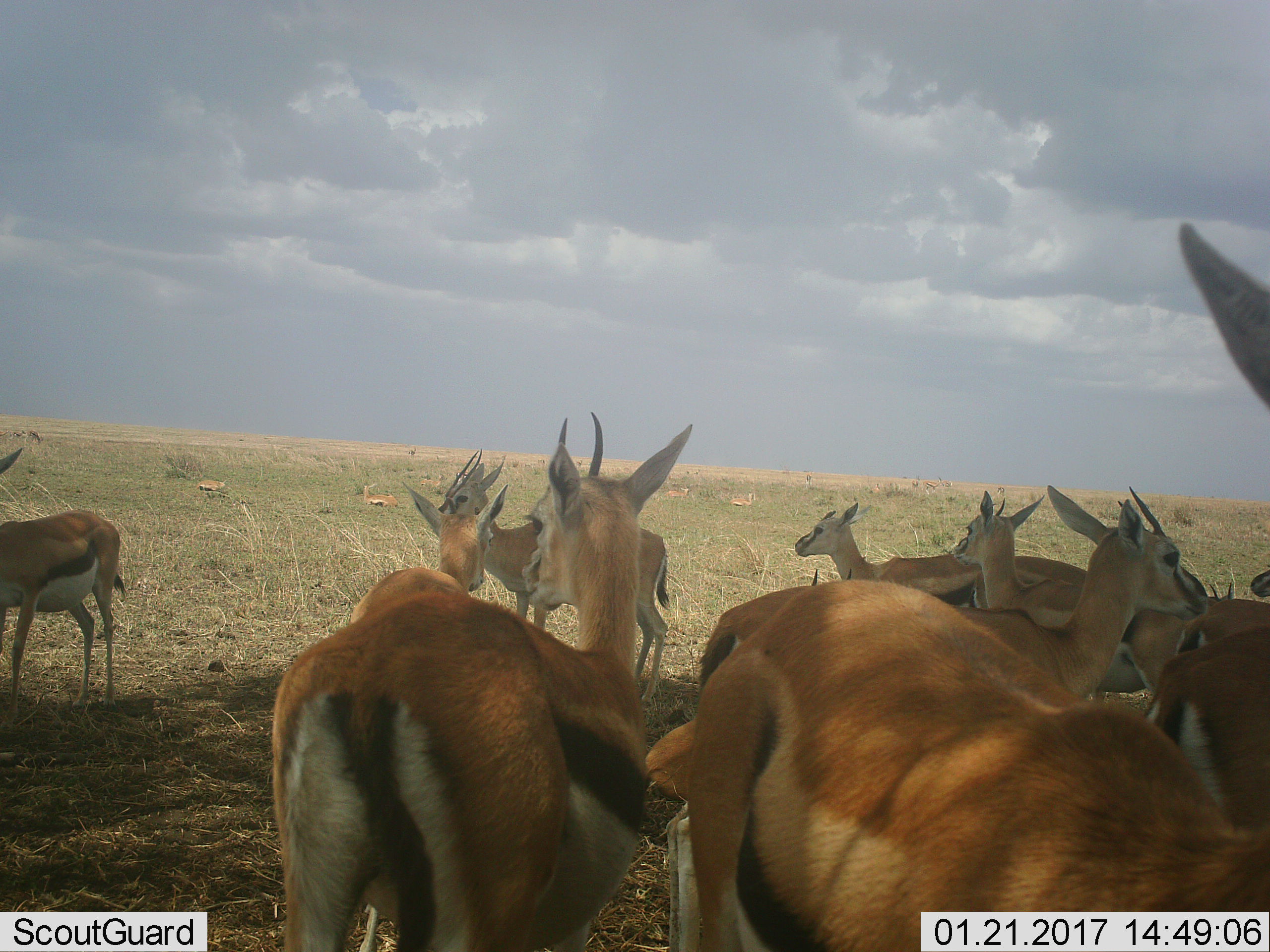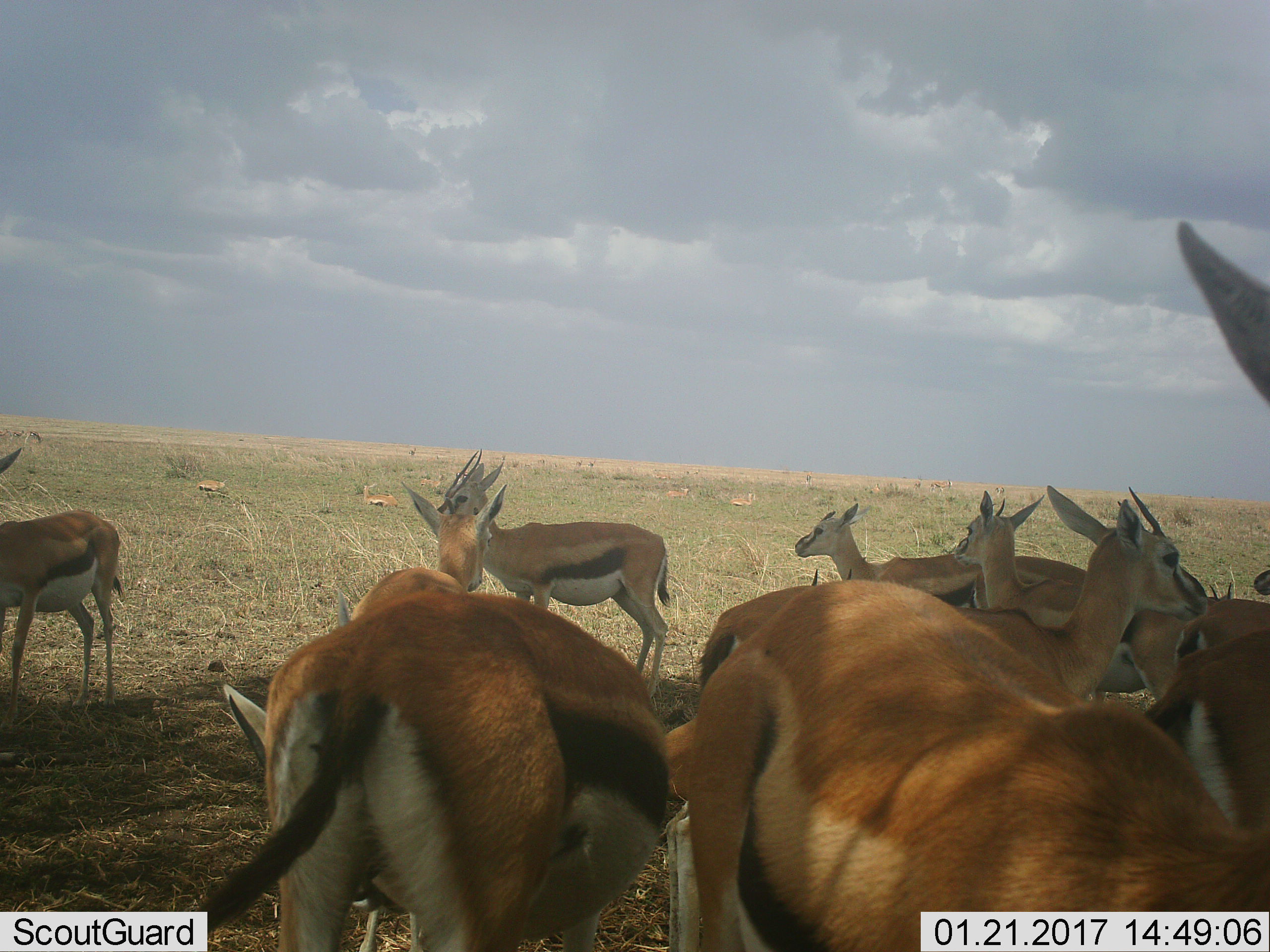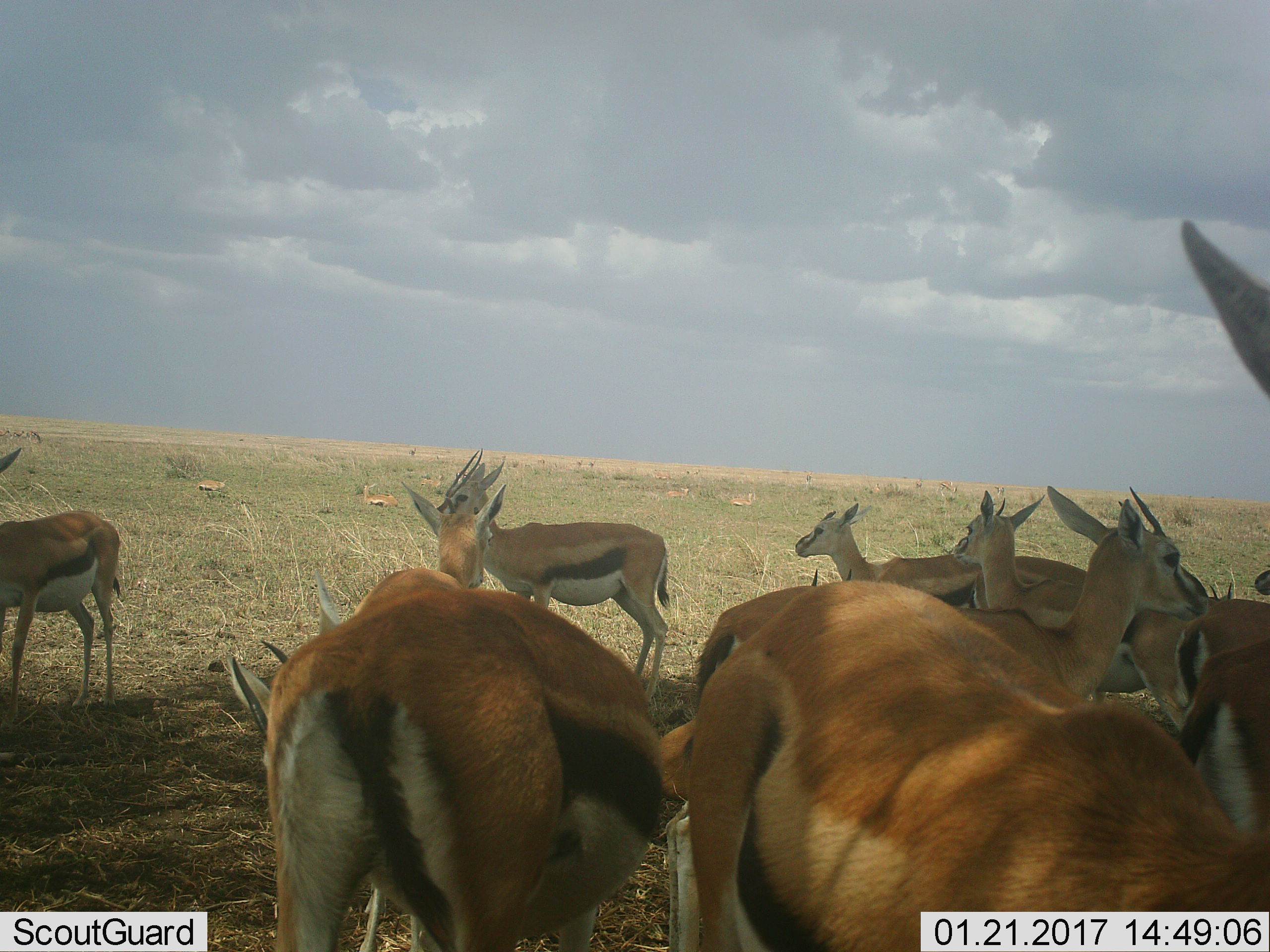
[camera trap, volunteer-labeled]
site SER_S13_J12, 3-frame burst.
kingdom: Animalia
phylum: Chordata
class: Mammalia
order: Artiodactyla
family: Bovidae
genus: Eudorcas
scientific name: Eudorcas thomsonii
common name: thomson's gazelle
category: gazellethomsons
Gazellethomsons (thomson's gazelle) (Eudorcas thomsonii), count 11-50. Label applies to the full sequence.